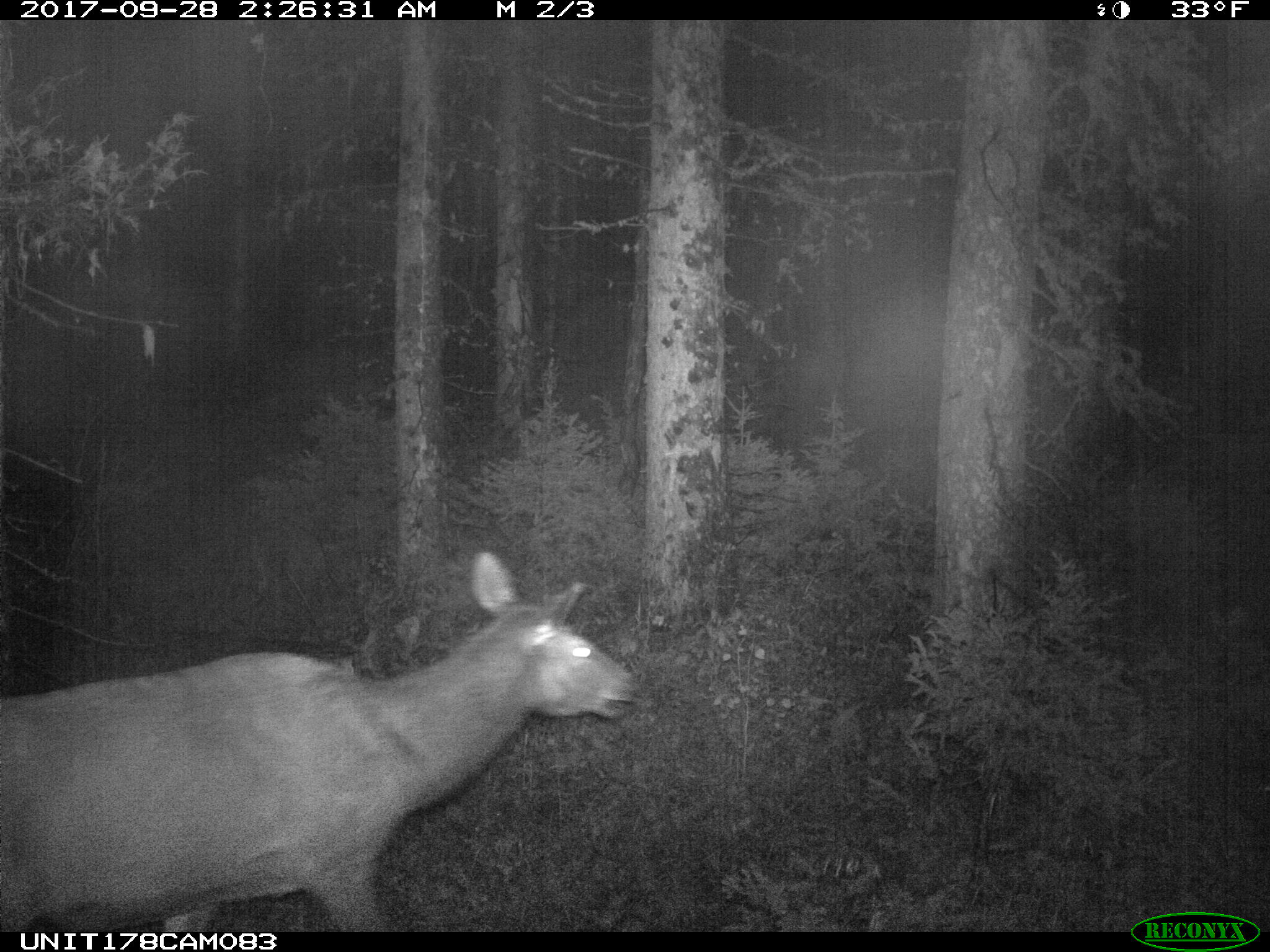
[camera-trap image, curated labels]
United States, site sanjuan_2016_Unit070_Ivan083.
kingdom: Animalia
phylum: Chordata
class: Mammalia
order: Artiodactyla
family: Cervidae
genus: Cervus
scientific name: Cervus elaphus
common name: red deer